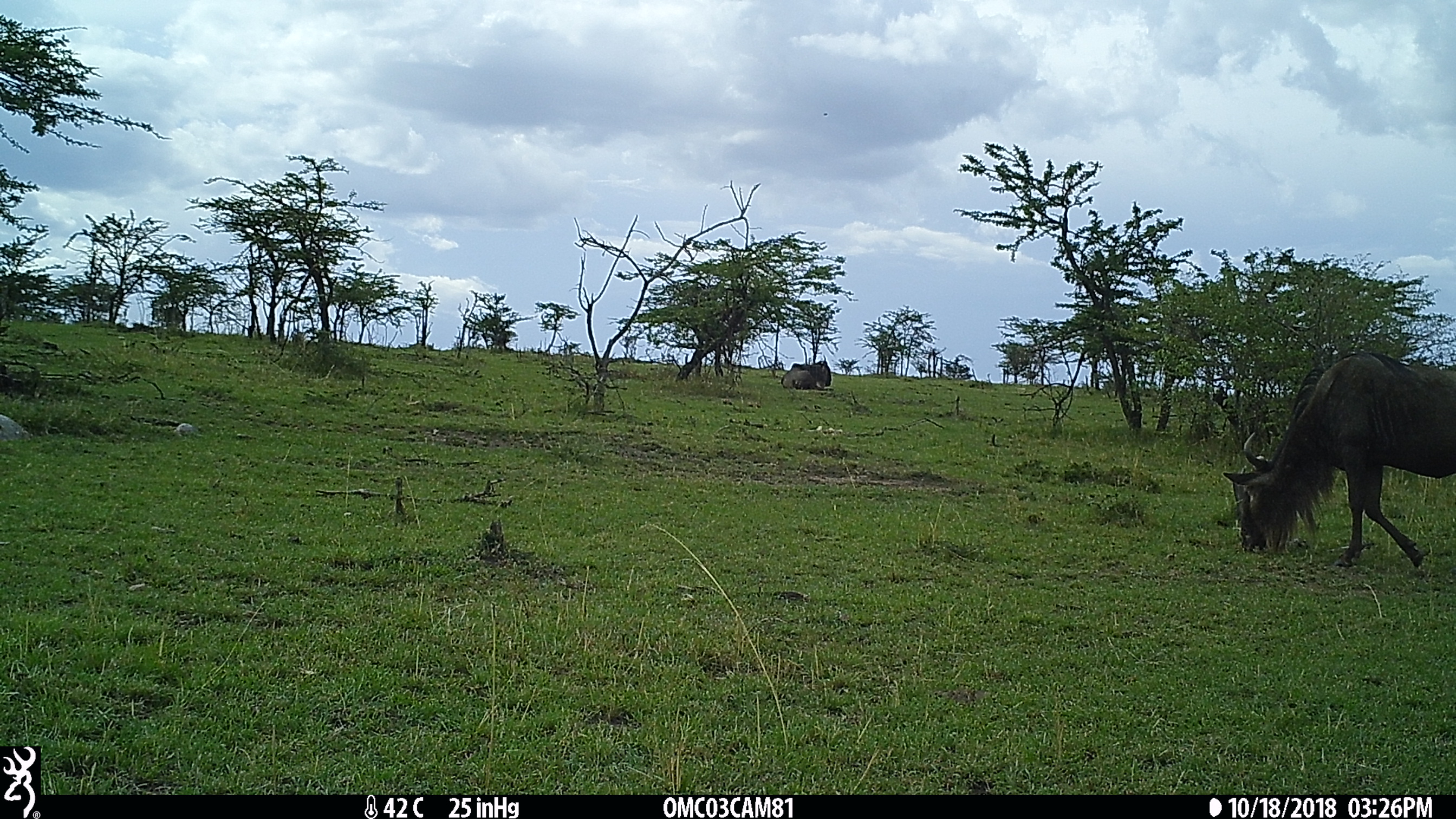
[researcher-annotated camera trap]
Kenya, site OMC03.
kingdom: Animalia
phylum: Chordata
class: Mammalia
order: Artiodactyla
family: Bovidae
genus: Connochaetes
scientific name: Connochaetes taurinus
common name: blue wildebeest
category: wildebeest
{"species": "wildebeest (blue wildebeest) (Connochaetes taurinus)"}